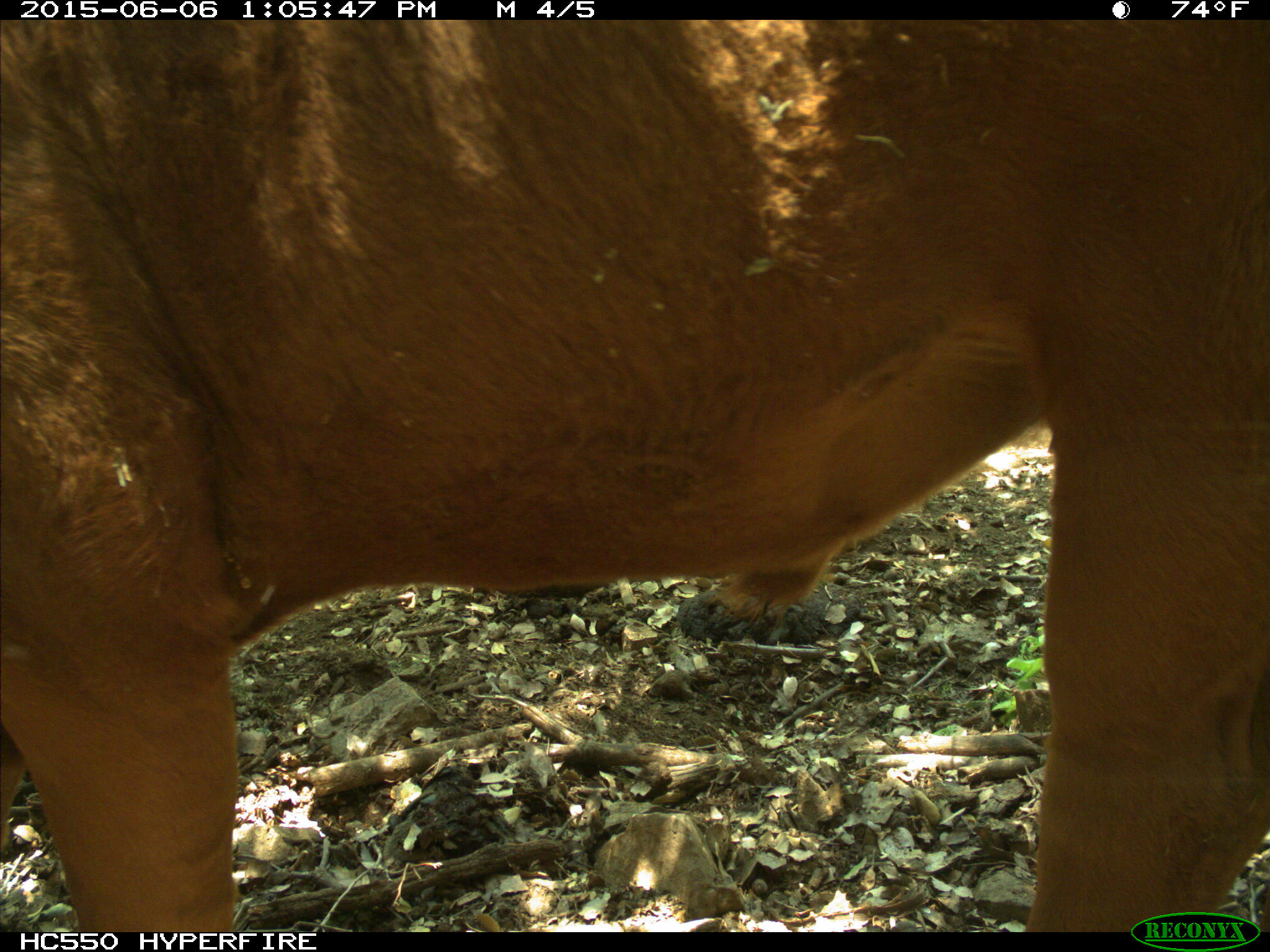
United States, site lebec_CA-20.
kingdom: Animalia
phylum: Chordata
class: Mammalia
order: Artiodactyla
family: Bovidae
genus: Bos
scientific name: Bos taurus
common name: domestic cow